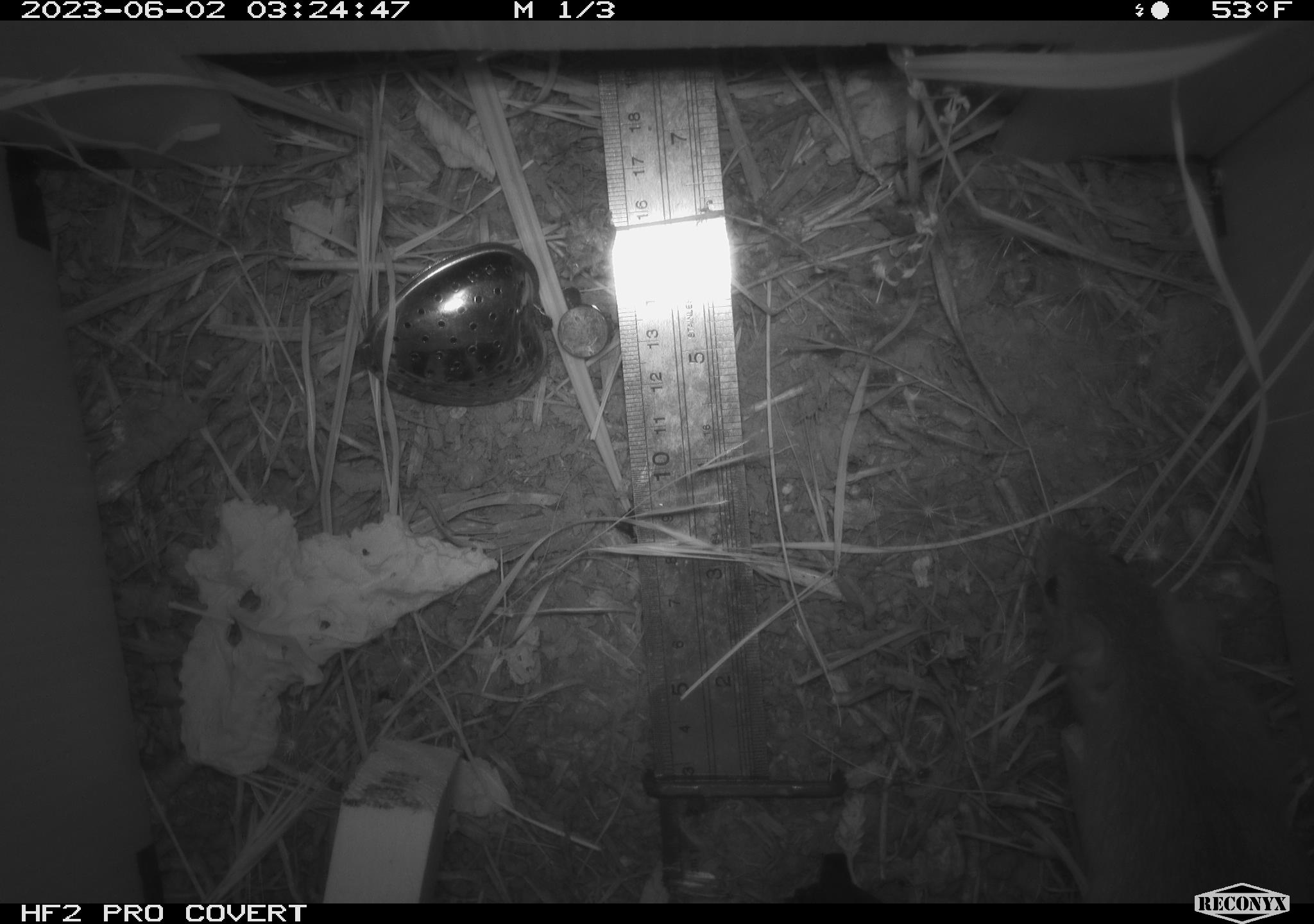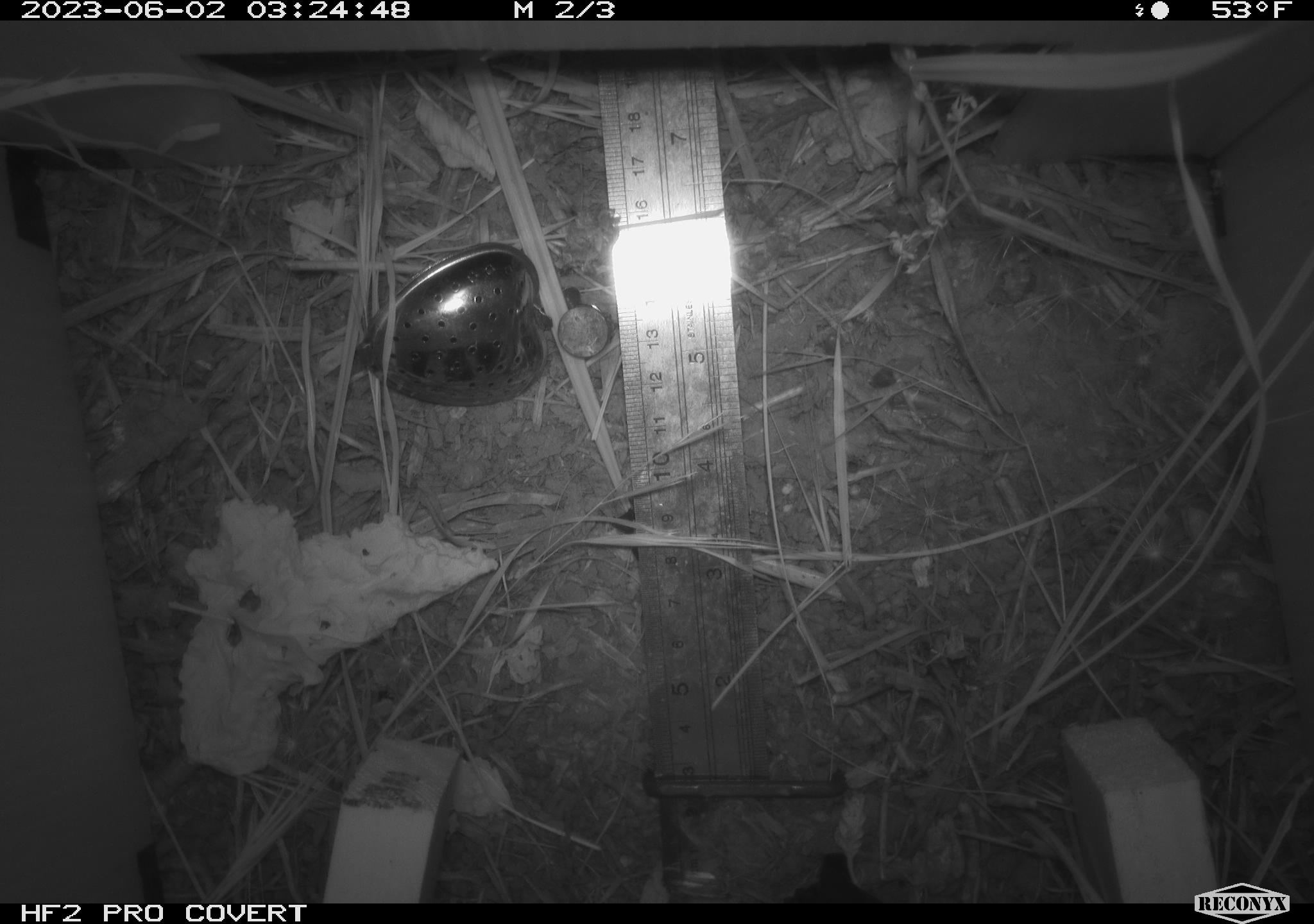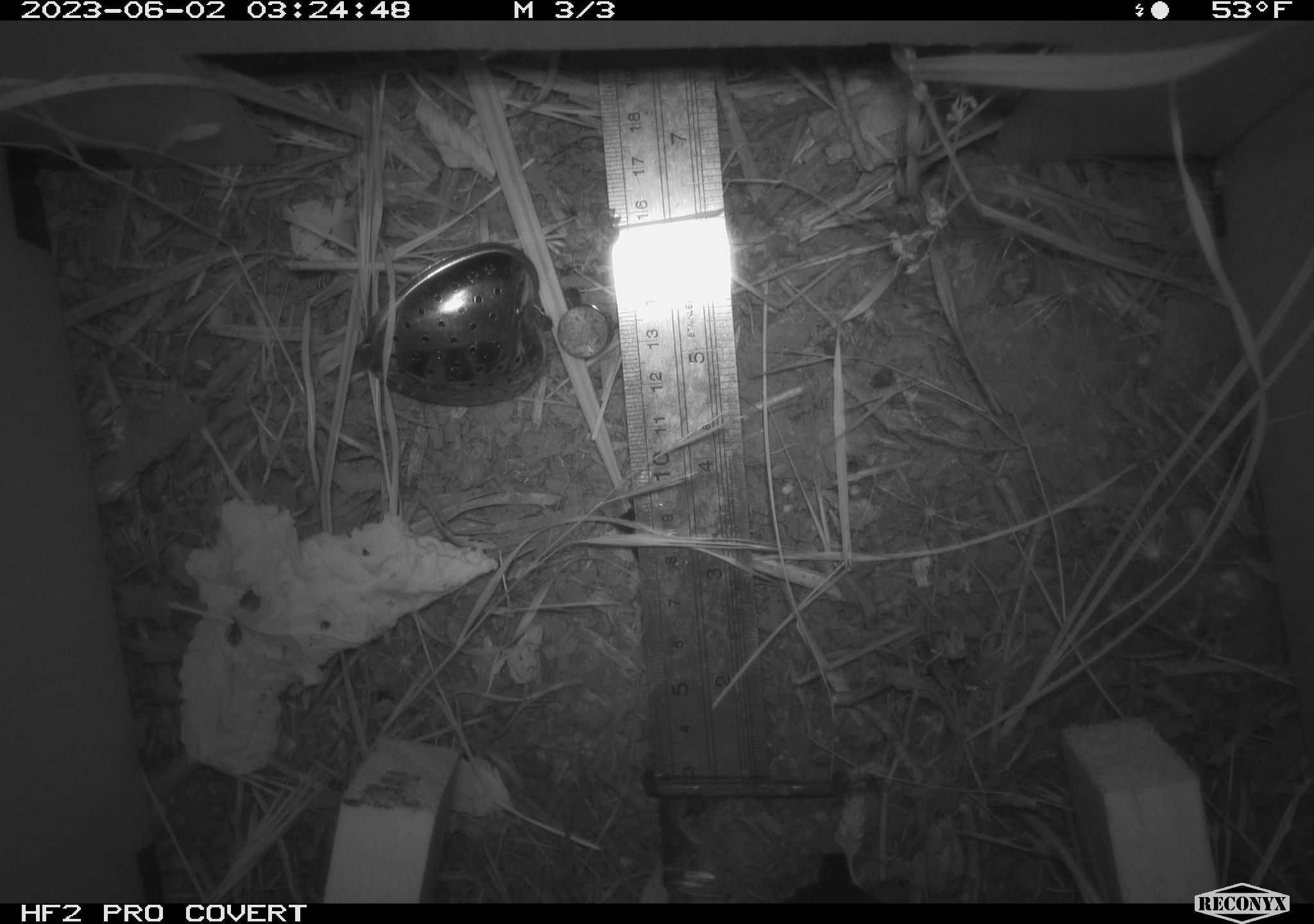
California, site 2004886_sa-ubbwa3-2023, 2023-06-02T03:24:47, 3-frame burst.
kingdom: Animalia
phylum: Chordata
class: Mammalia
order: Rodentia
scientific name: Rodentia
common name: mouse species